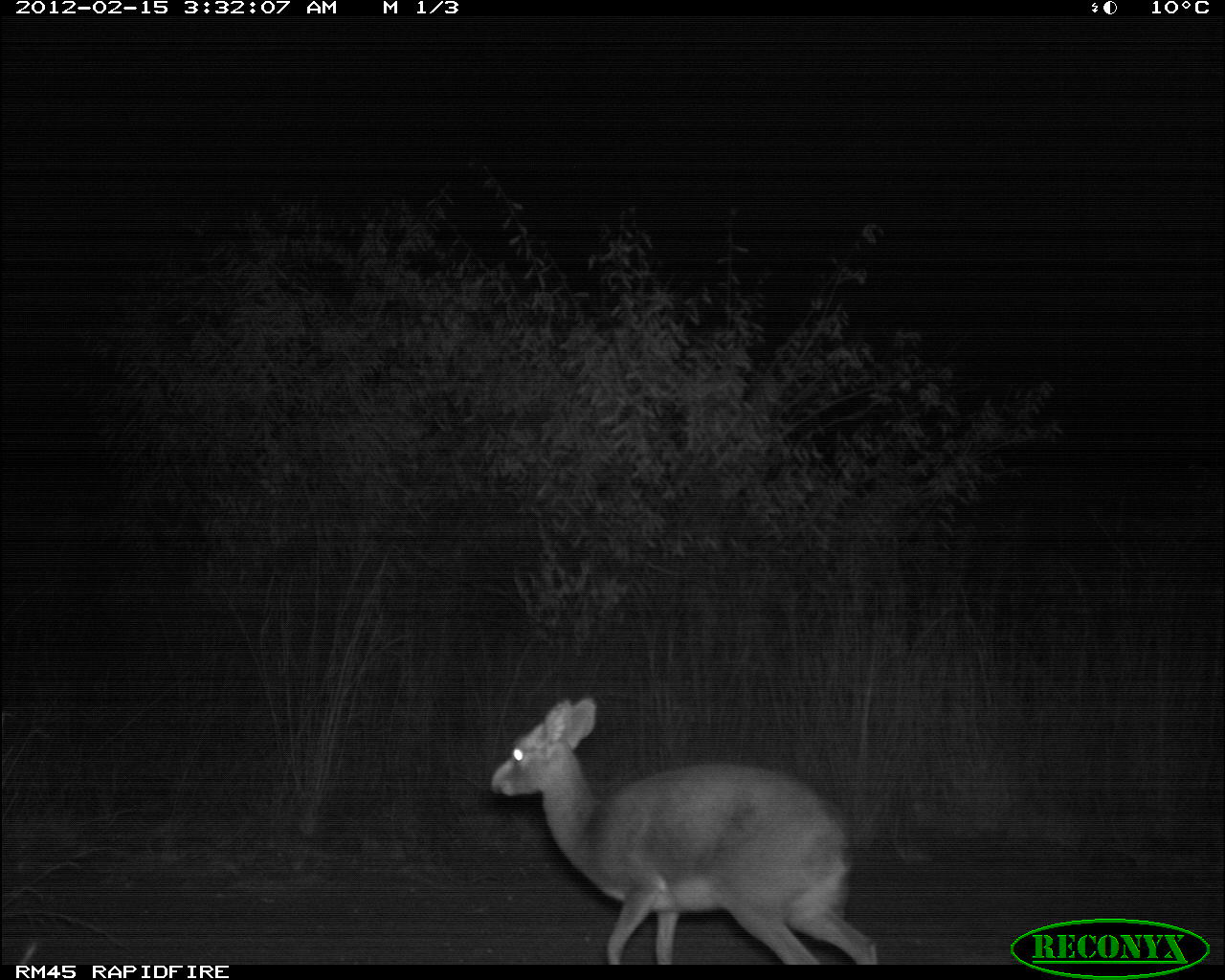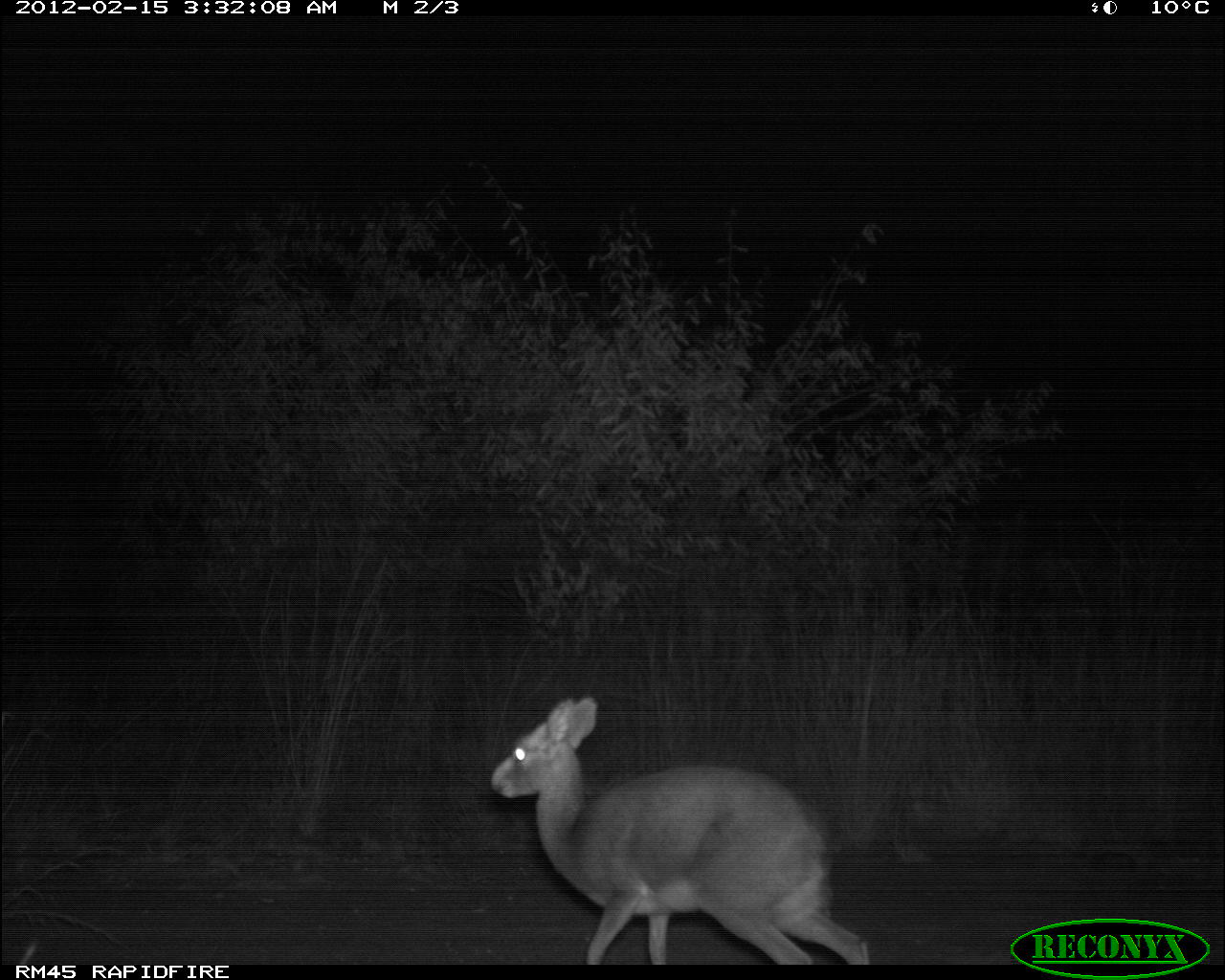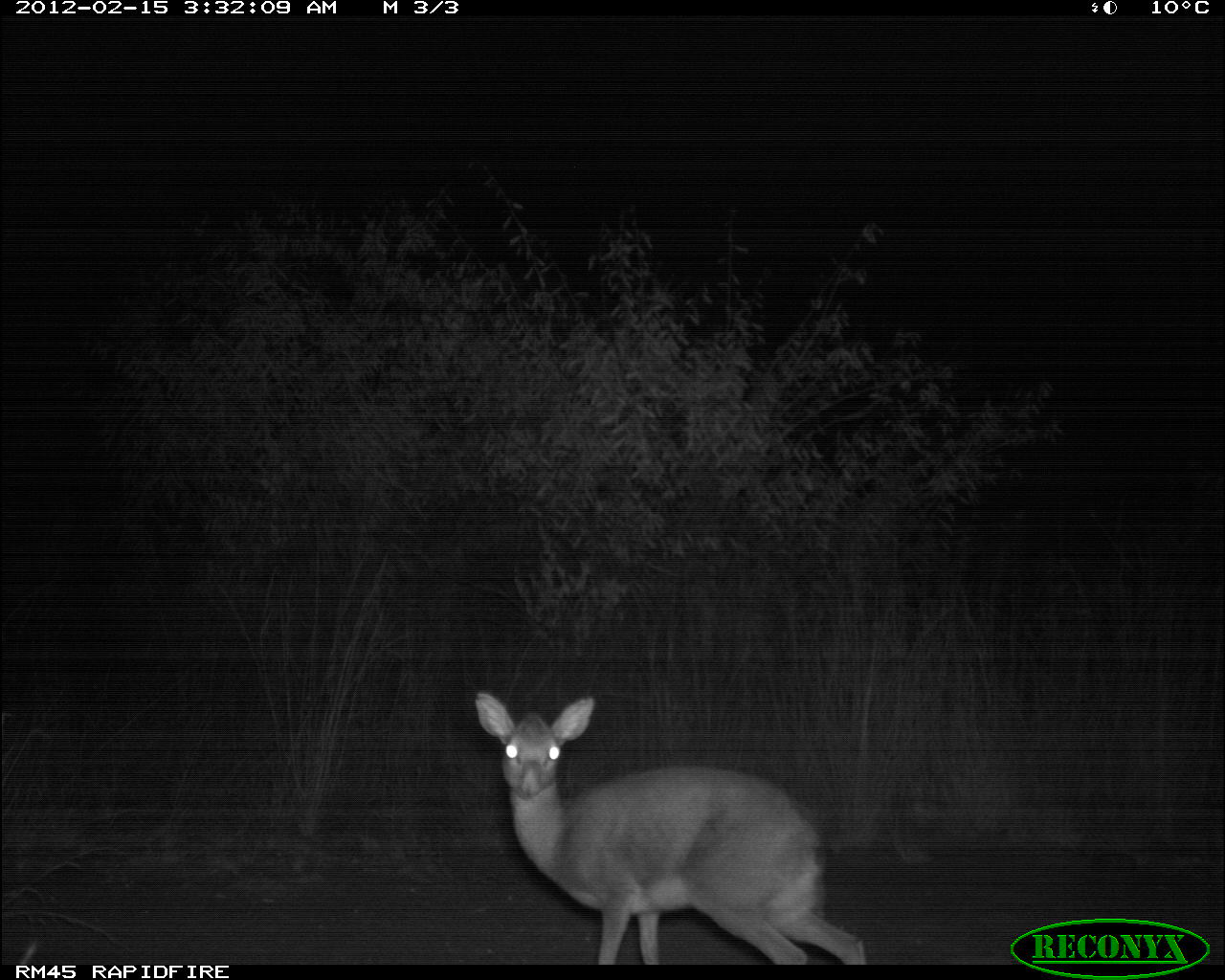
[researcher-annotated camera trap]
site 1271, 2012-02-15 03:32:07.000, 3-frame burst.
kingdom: Animalia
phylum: Chordata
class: Mammalia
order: Artiodactyla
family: Bovidae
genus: Madoqua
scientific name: Madoqua guentheri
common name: günther's dik-dik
Madoqua guentheri (günther's dik-dik), count 1.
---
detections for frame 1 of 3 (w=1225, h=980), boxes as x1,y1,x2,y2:
madoqua guentheri: 492,699,878,965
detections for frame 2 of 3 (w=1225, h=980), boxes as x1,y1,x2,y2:
madoqua guentheri: 490,695,871,965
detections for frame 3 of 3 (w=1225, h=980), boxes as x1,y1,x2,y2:
madoqua guentheri: 474,689,866,965